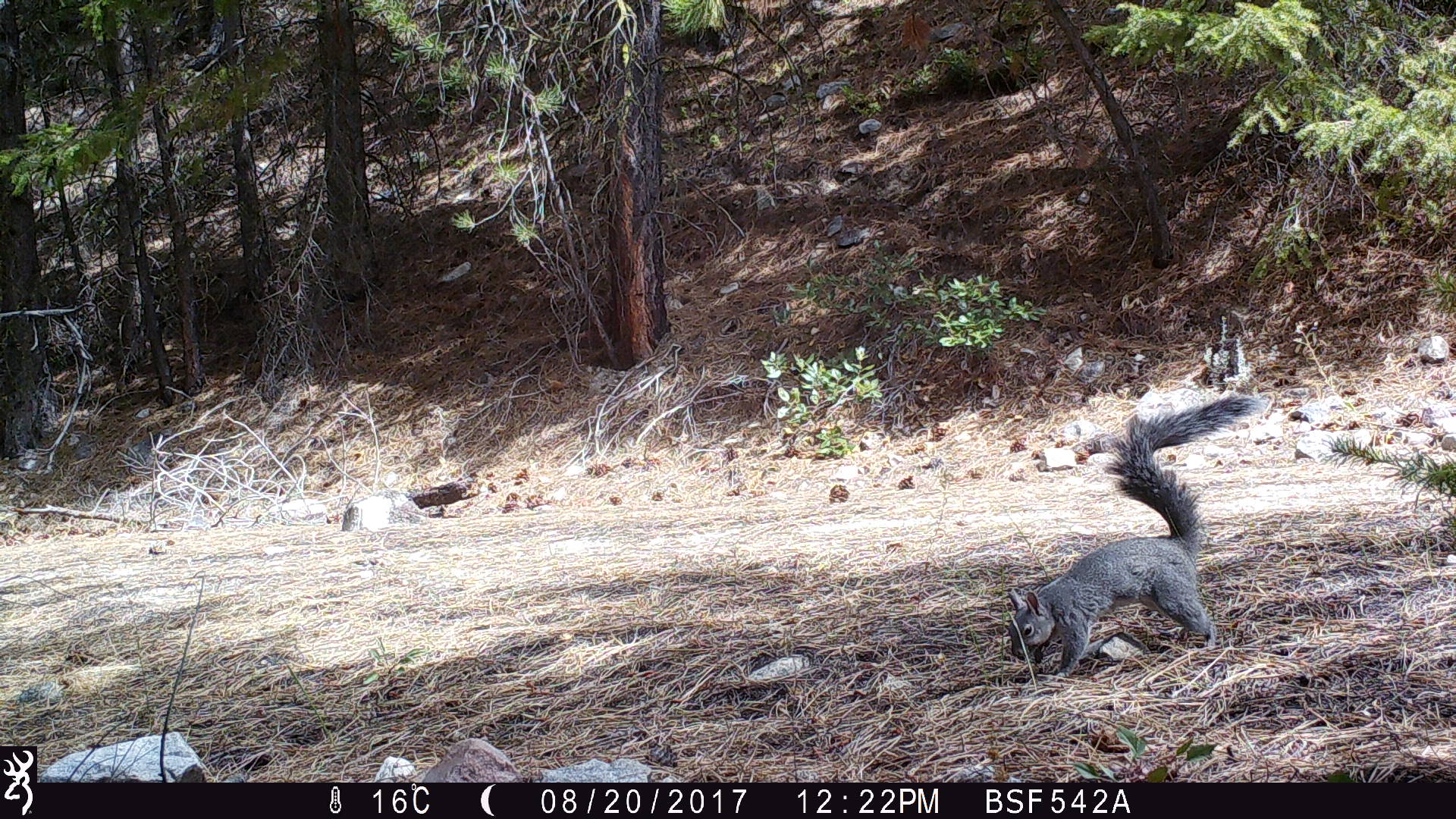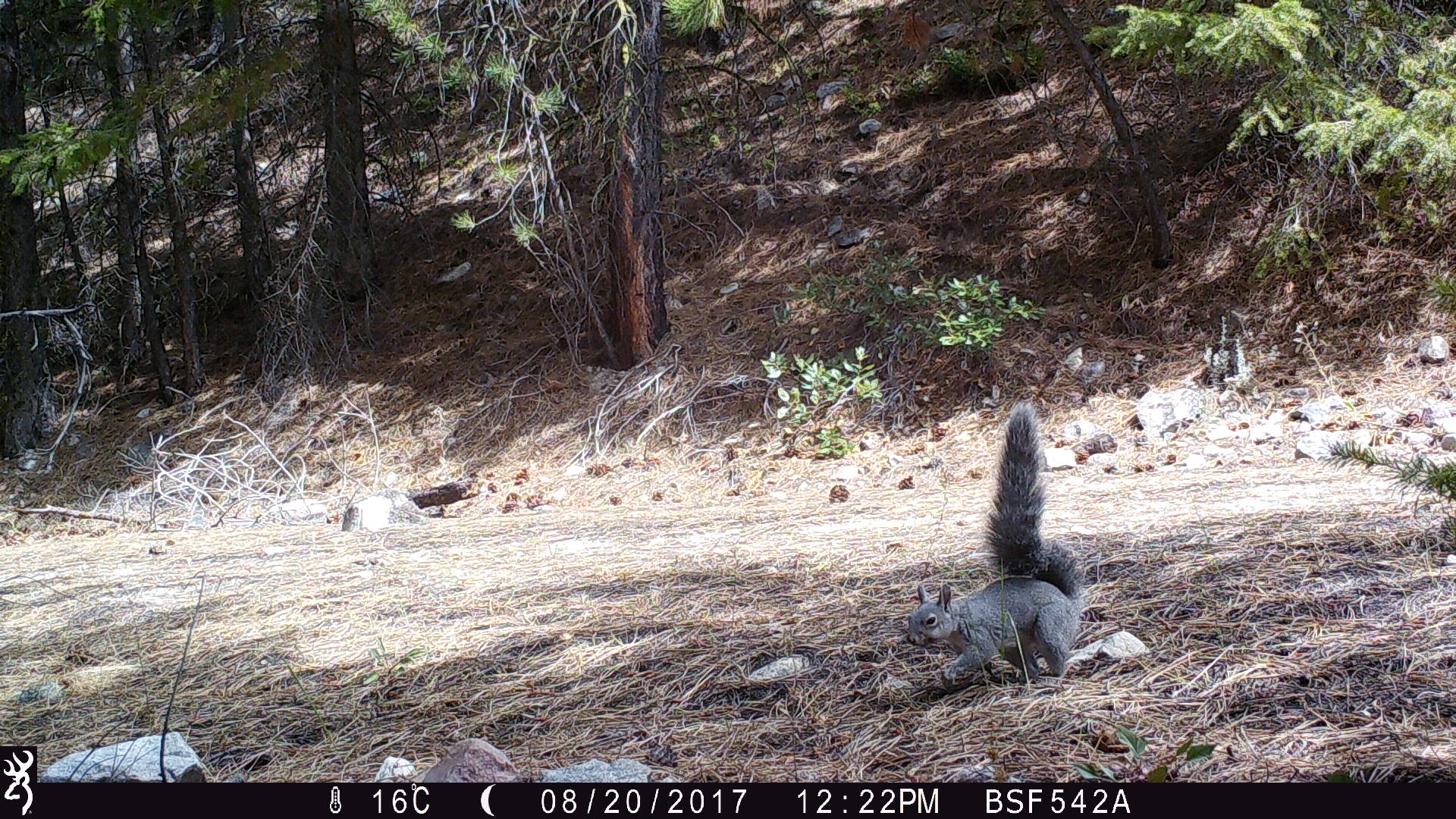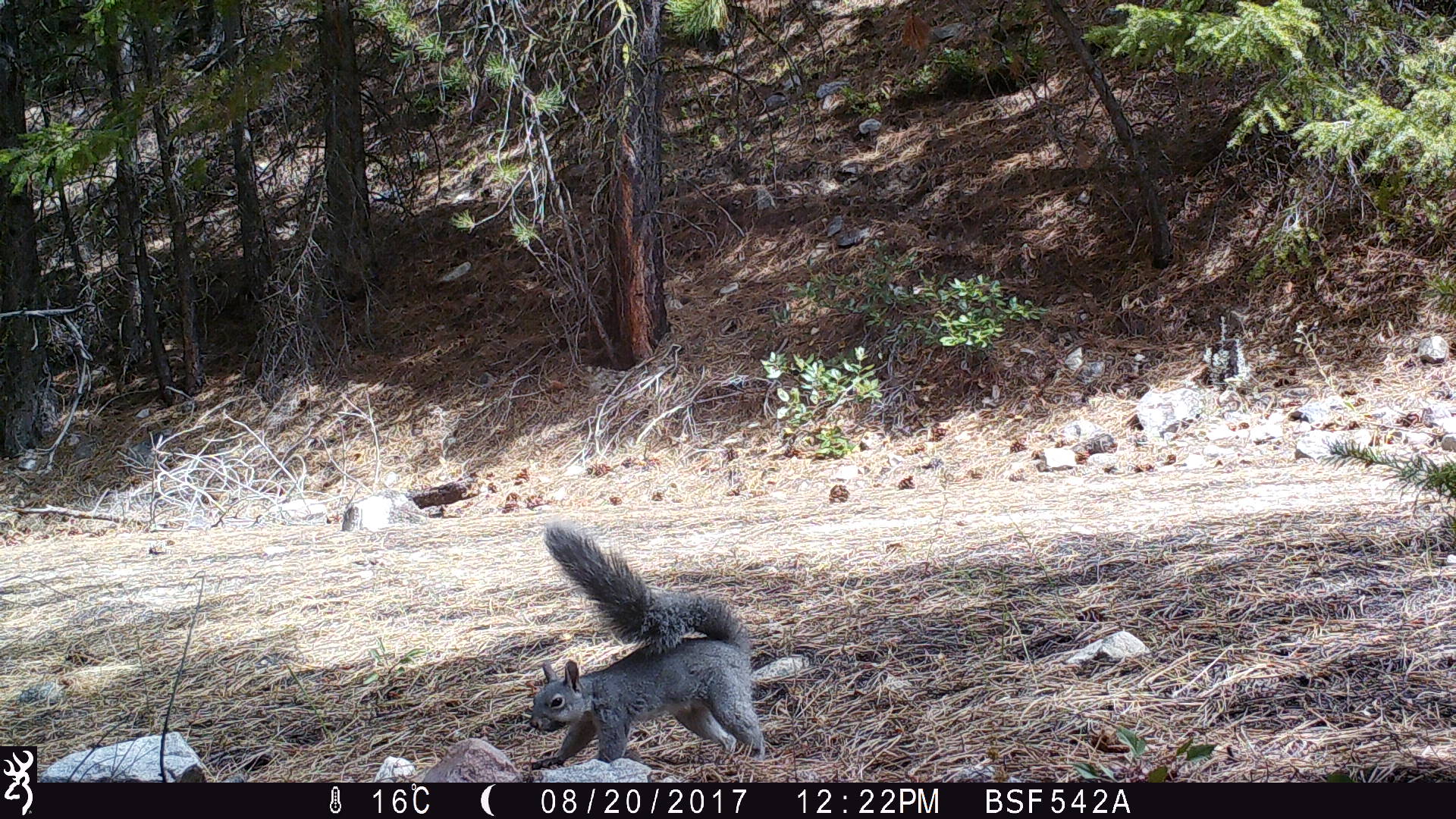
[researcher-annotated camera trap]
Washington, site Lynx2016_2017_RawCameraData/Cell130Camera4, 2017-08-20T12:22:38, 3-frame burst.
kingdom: Animalia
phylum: Chordata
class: Mammalia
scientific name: Mammalia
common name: small mammal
Small mammal (Mammalia). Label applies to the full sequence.